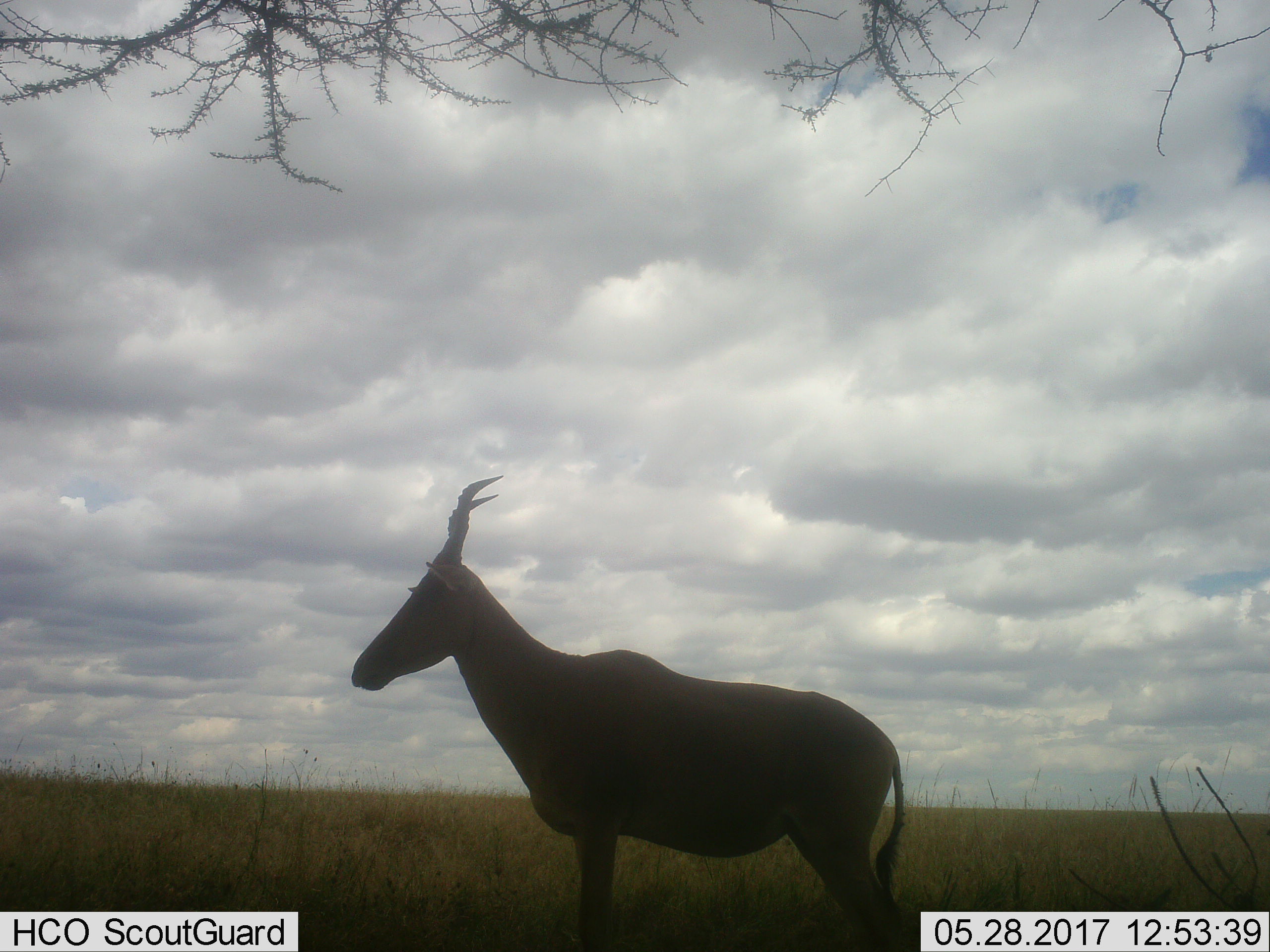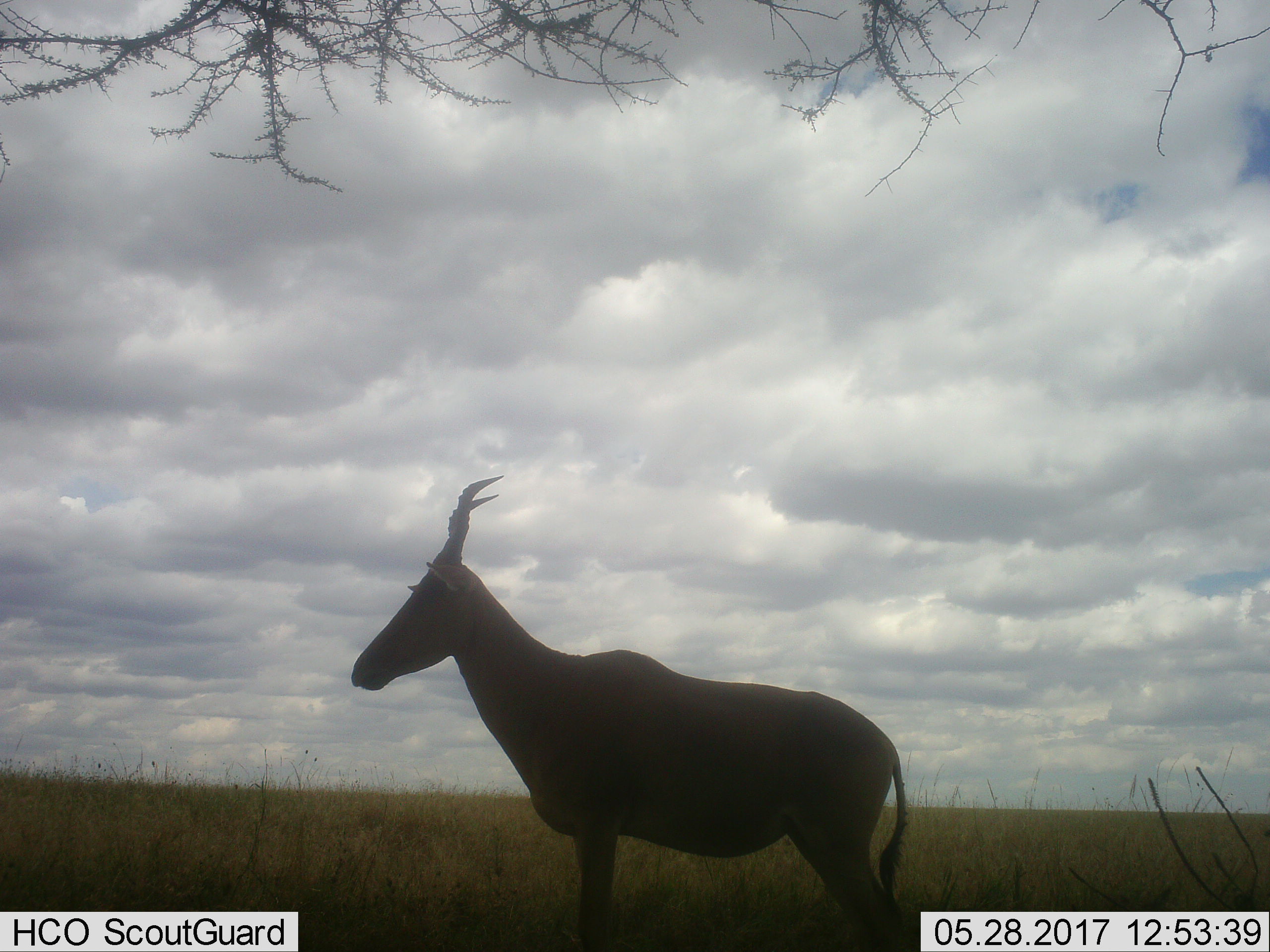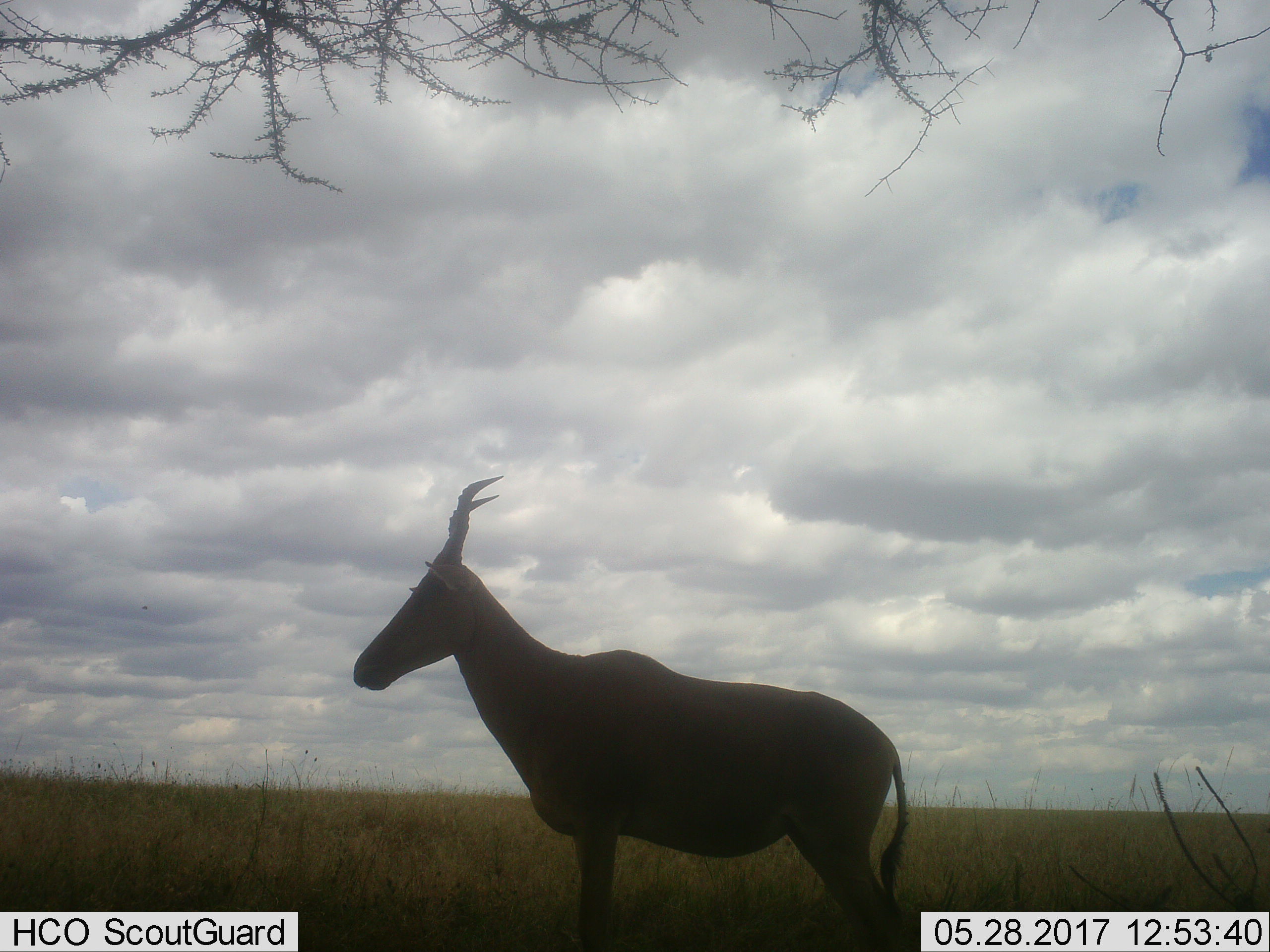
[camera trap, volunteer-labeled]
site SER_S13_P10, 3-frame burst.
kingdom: Animalia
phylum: Chordata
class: Mammalia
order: Artiodactyla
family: Bovidae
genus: Alcelaphus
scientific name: Alcelaphus buselaphus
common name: hartebeest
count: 1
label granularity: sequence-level